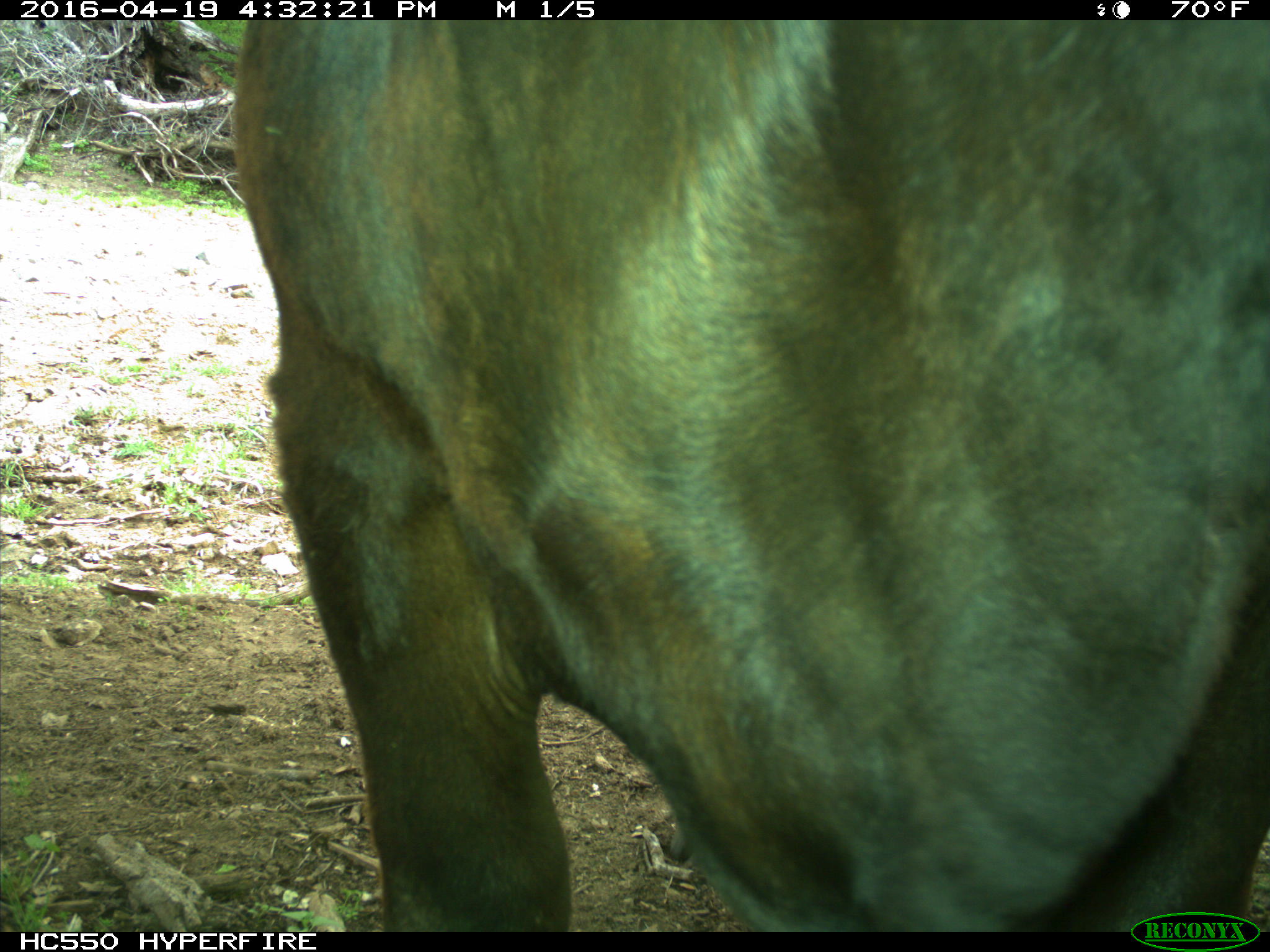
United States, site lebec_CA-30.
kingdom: Animalia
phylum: Chordata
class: Mammalia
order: Artiodactyla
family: Bovidae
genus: Bos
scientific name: Bos taurus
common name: domestic cow